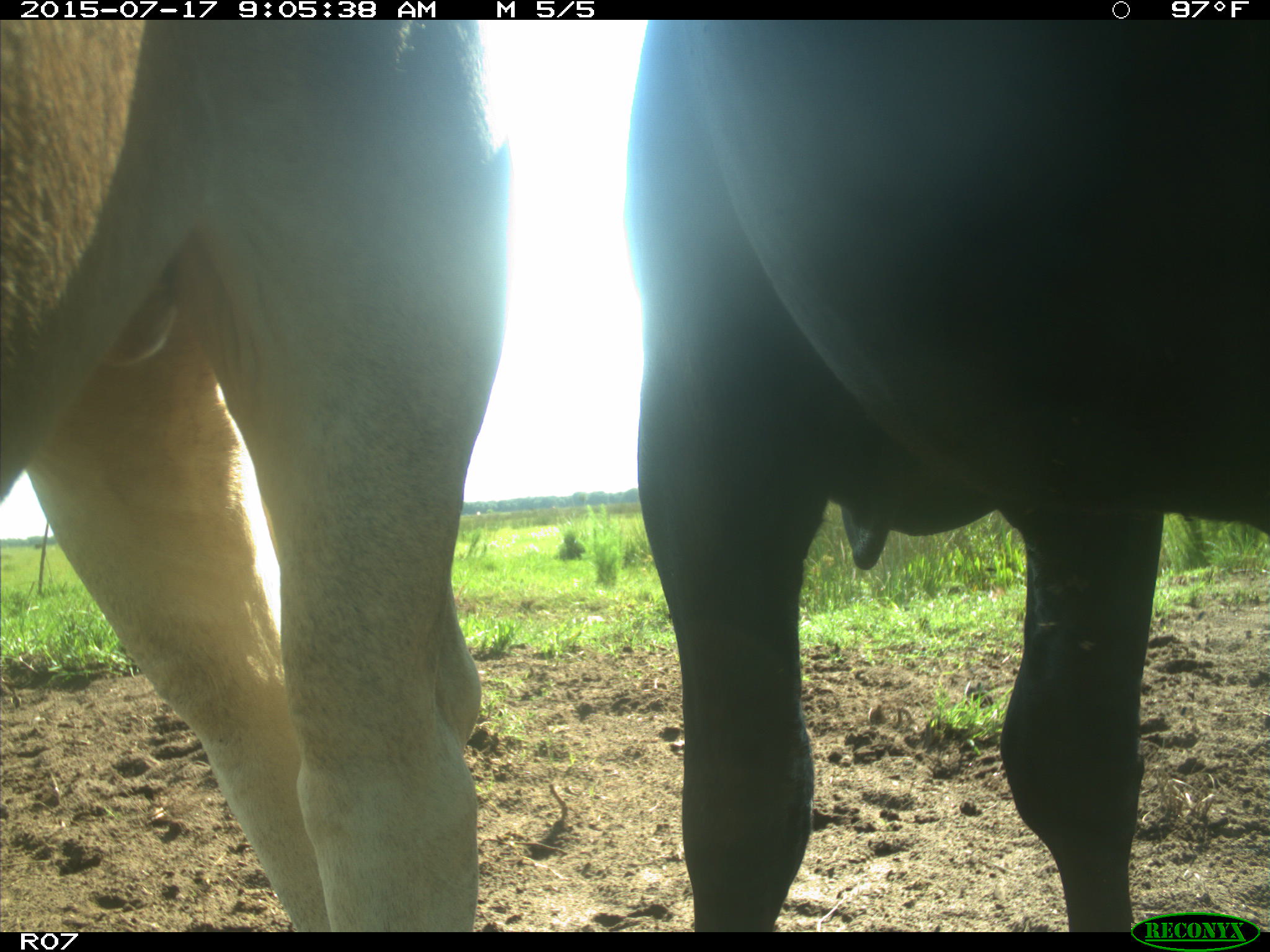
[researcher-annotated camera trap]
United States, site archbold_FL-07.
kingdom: Animalia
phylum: Chordata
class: Mammalia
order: Artiodactyla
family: Bovidae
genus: Bos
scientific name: Bos taurus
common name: domestic cow